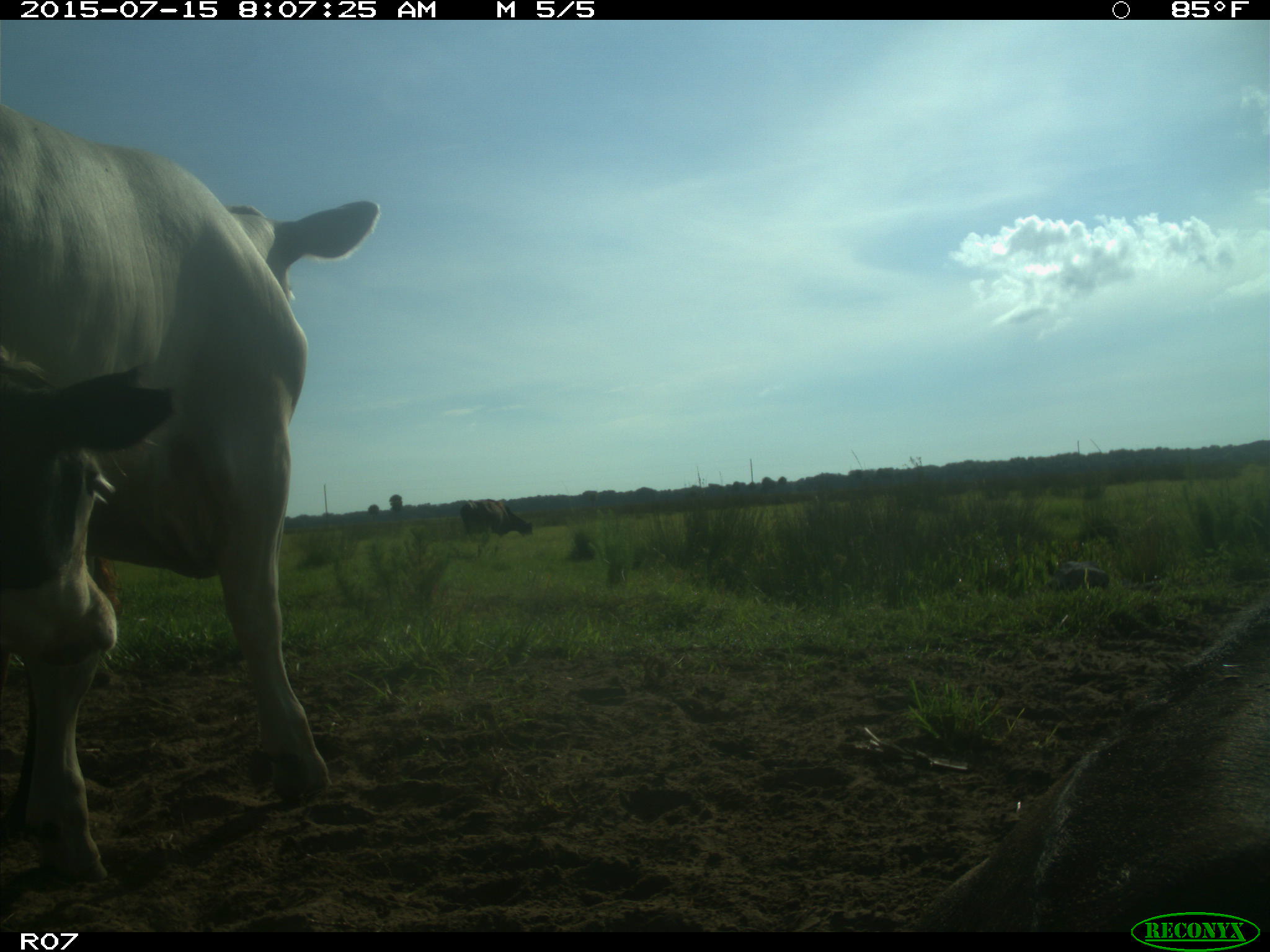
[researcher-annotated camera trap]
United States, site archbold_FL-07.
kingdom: Animalia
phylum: Chordata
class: Mammalia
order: Artiodactyla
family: Bovidae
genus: Bos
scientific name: Bos taurus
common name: domestic cow